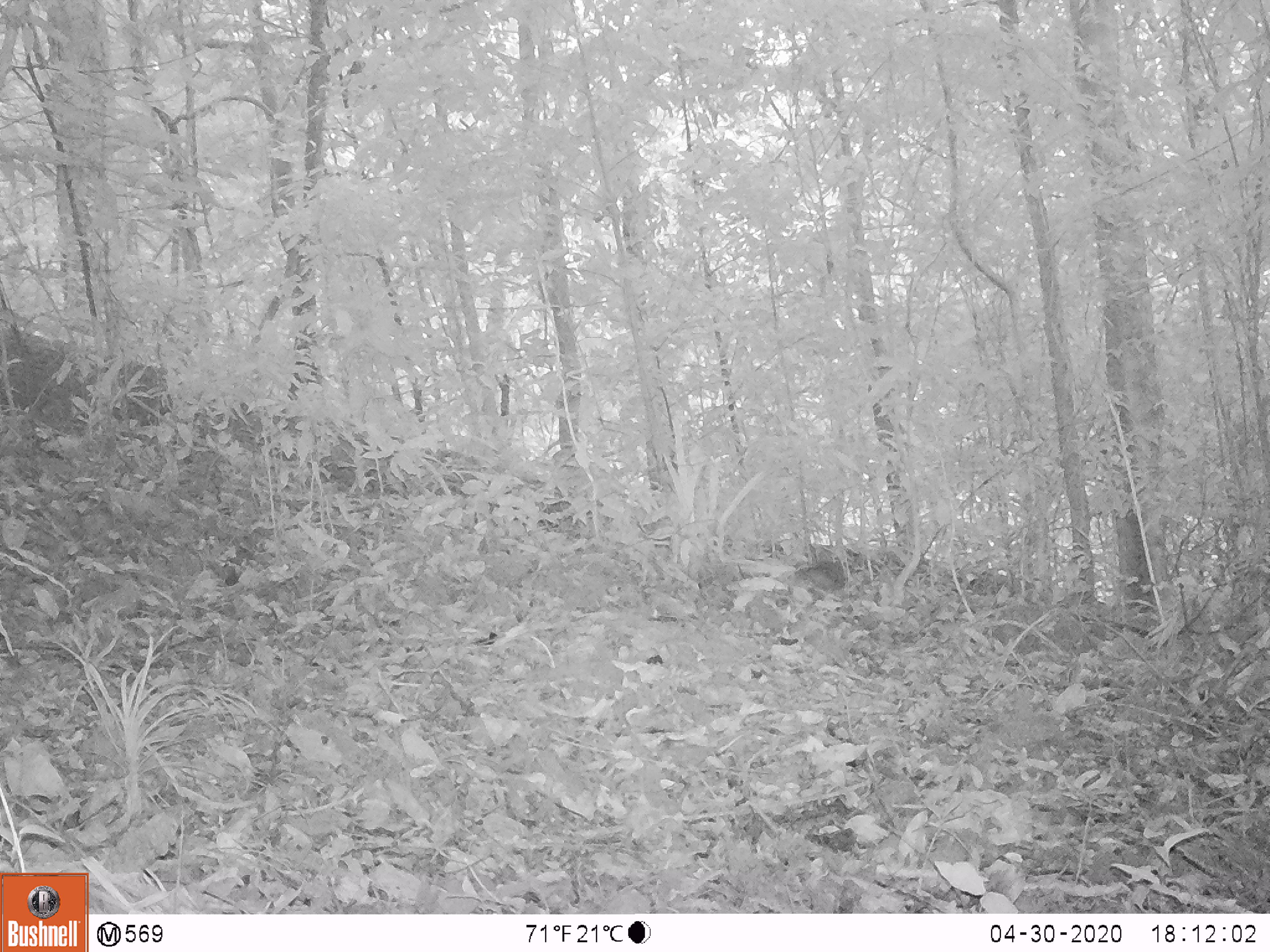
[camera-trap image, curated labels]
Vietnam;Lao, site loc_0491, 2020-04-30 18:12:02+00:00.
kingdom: Animalia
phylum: Chordata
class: Mammalia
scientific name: Mammalia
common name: mammal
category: unidentified small mammal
Unidentified small mammal (mammal) (Mammalia). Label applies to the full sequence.